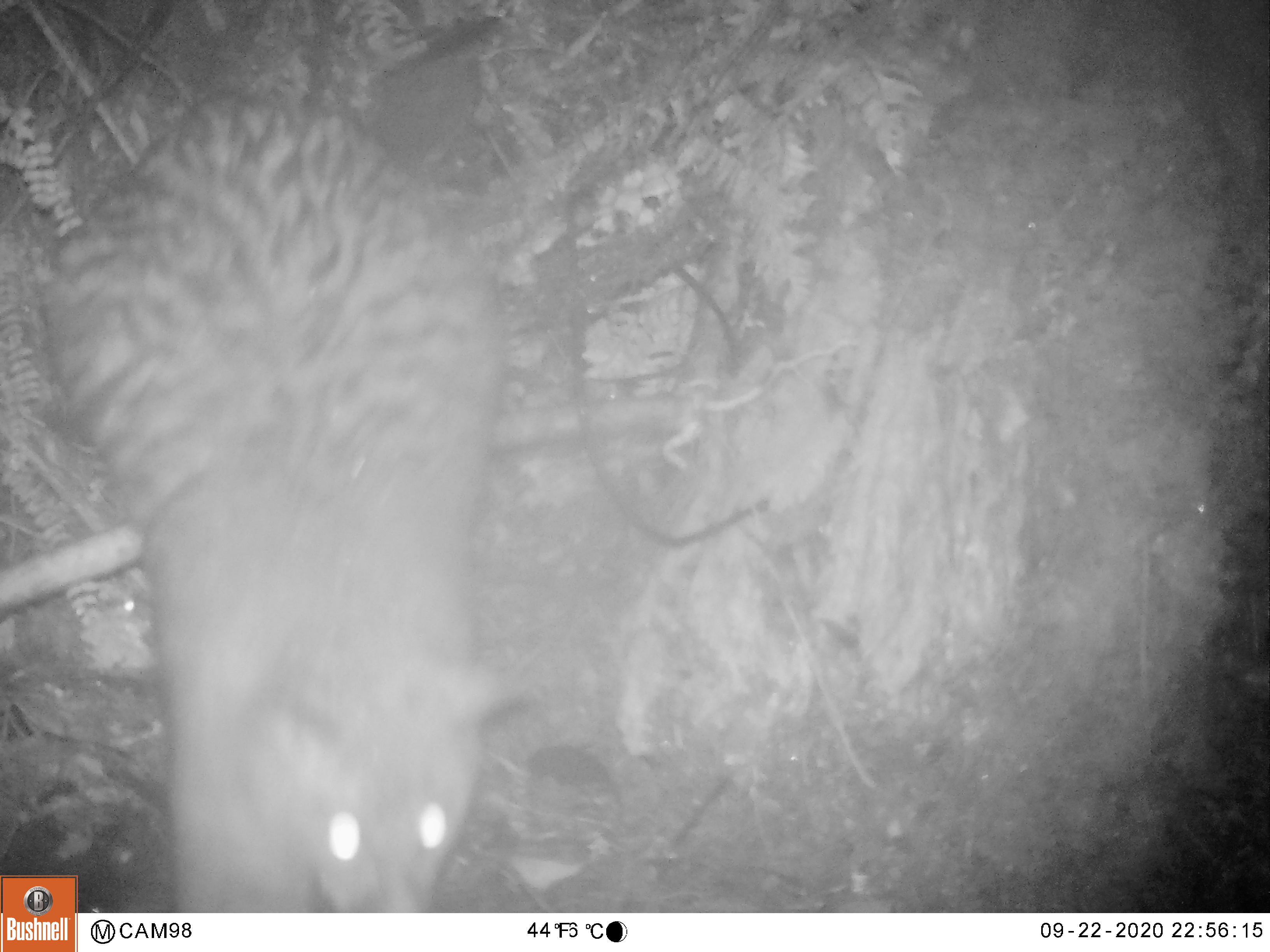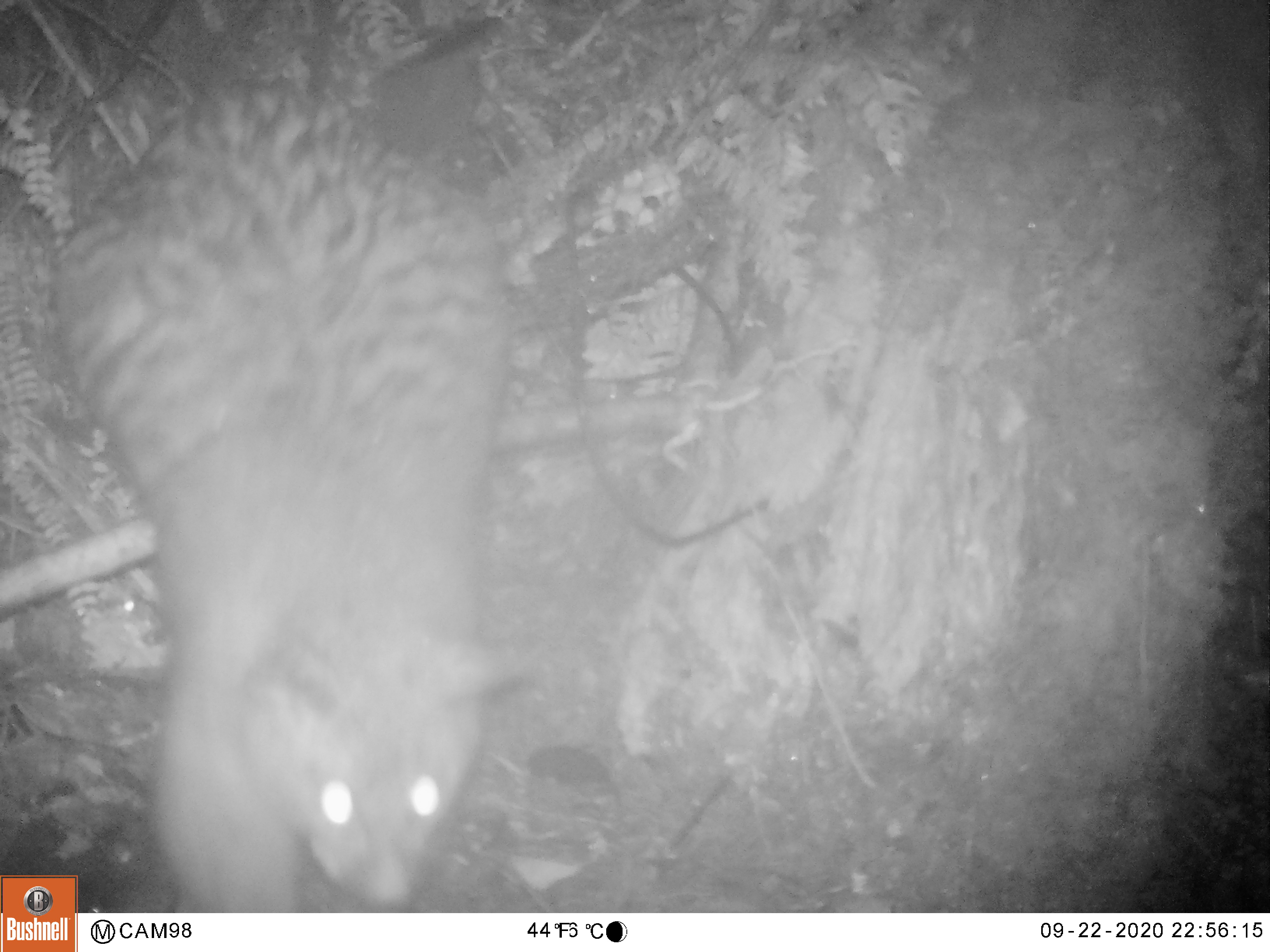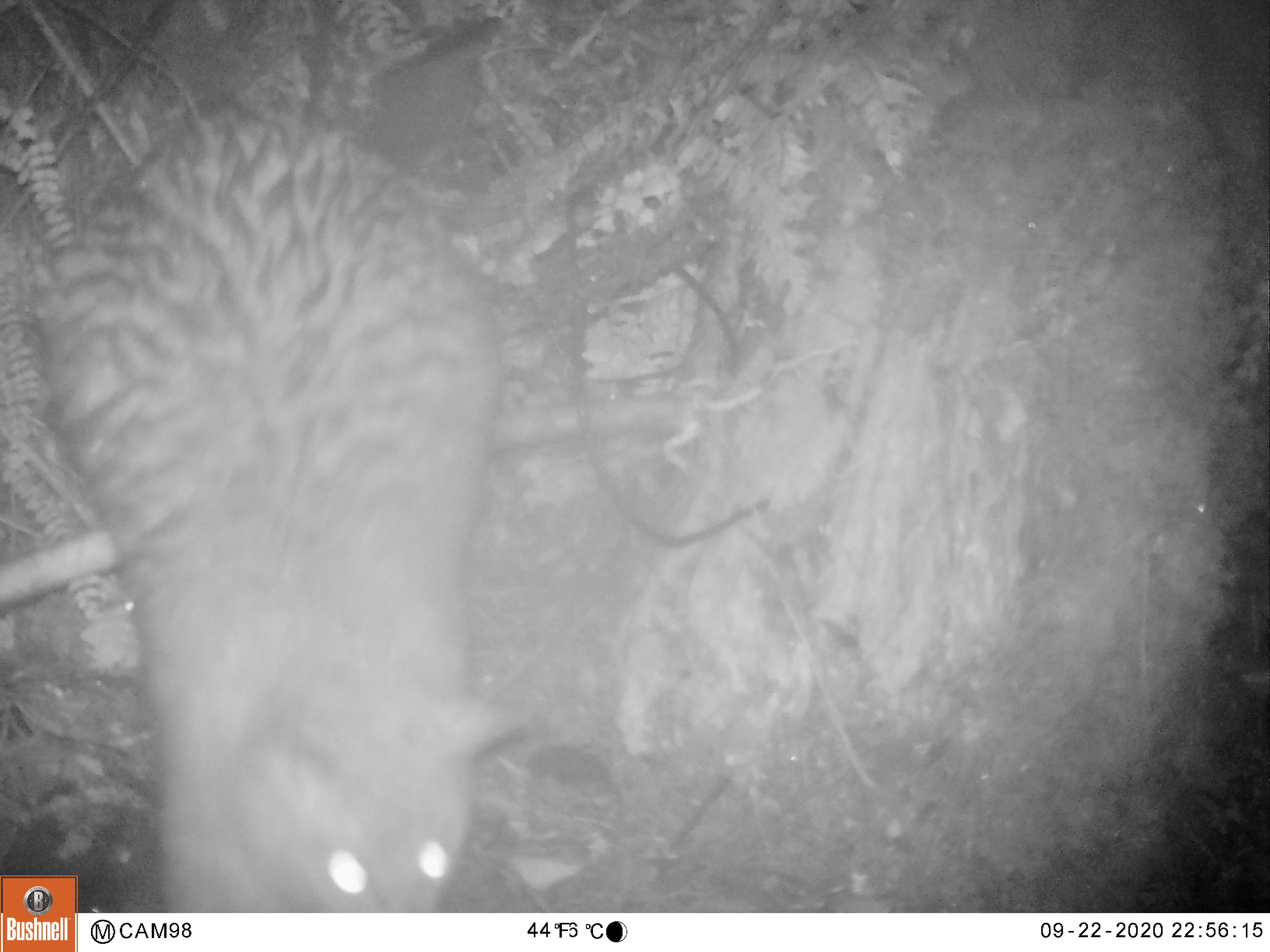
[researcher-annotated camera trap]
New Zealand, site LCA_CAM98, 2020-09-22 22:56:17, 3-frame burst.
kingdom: Animalia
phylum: Chordata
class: Mammalia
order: Diprotodontia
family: Phalangeridae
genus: Trichosurus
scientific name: Trichosurus vulpecula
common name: common brushtail possum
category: possum